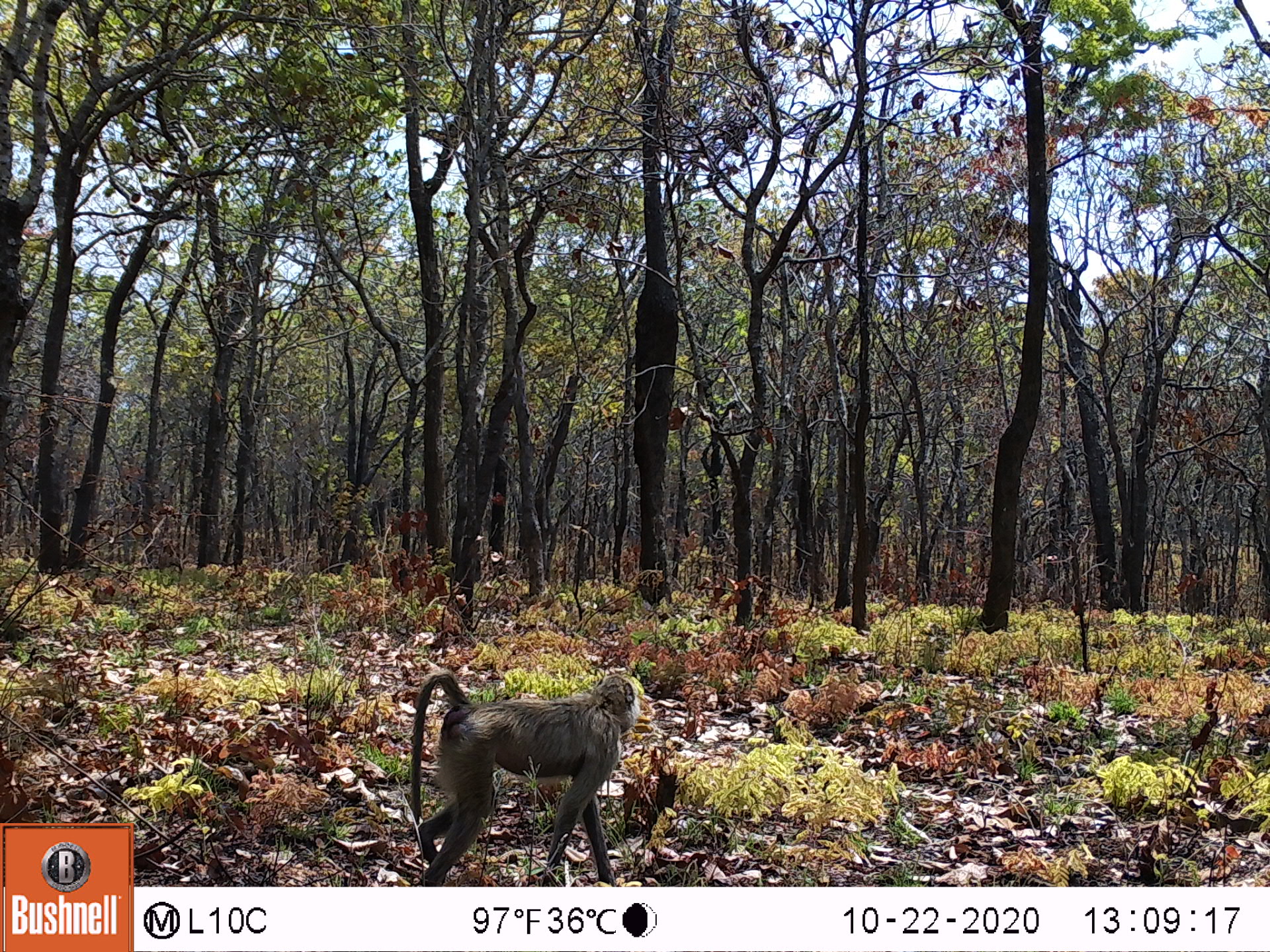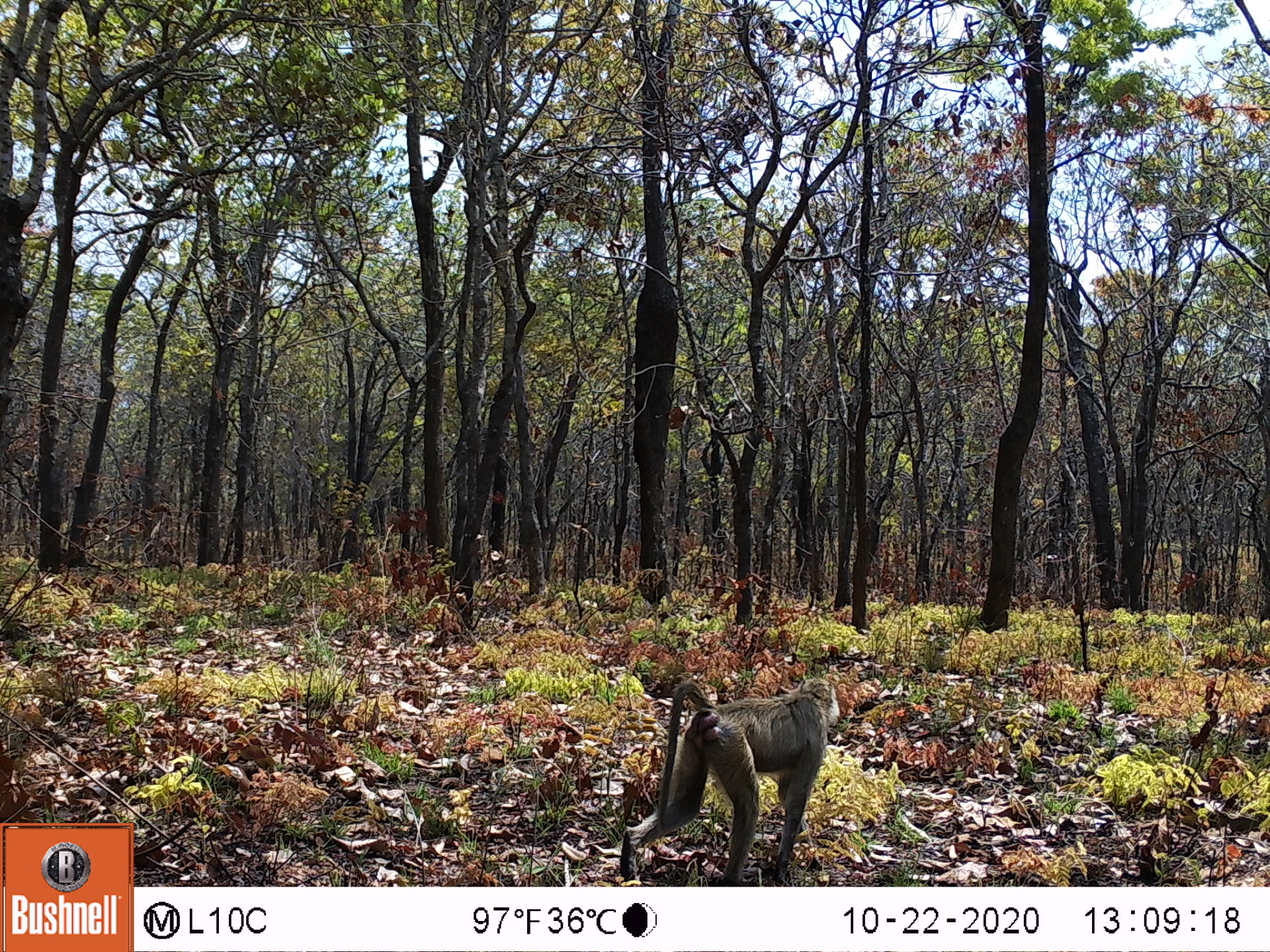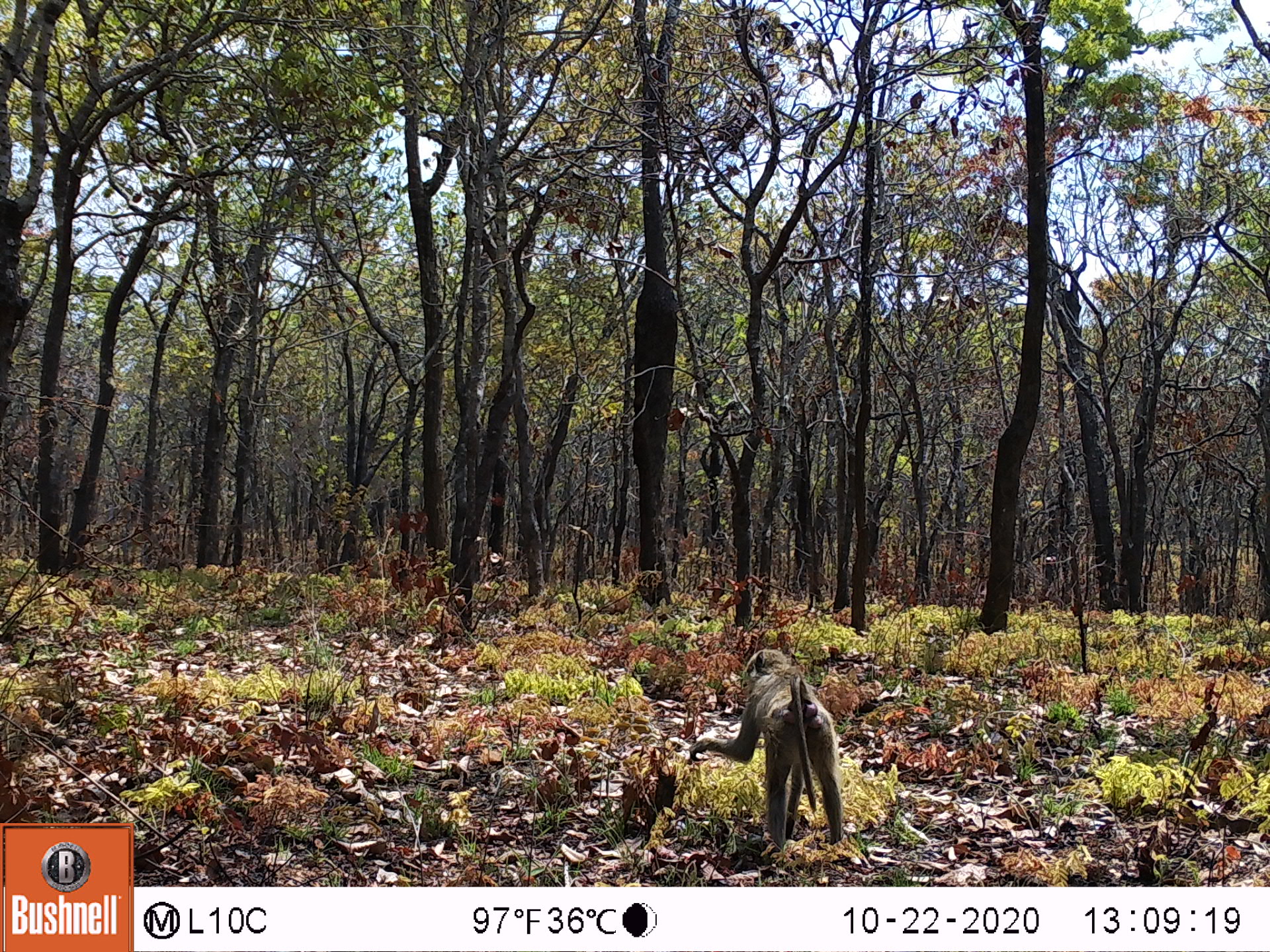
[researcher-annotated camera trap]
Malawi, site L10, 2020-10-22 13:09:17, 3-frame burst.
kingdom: Animalia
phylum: Chordata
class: Mammalia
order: Primates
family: Cercopithecidae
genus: Papio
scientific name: Papio cynocephalus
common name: yellow baboon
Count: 1.